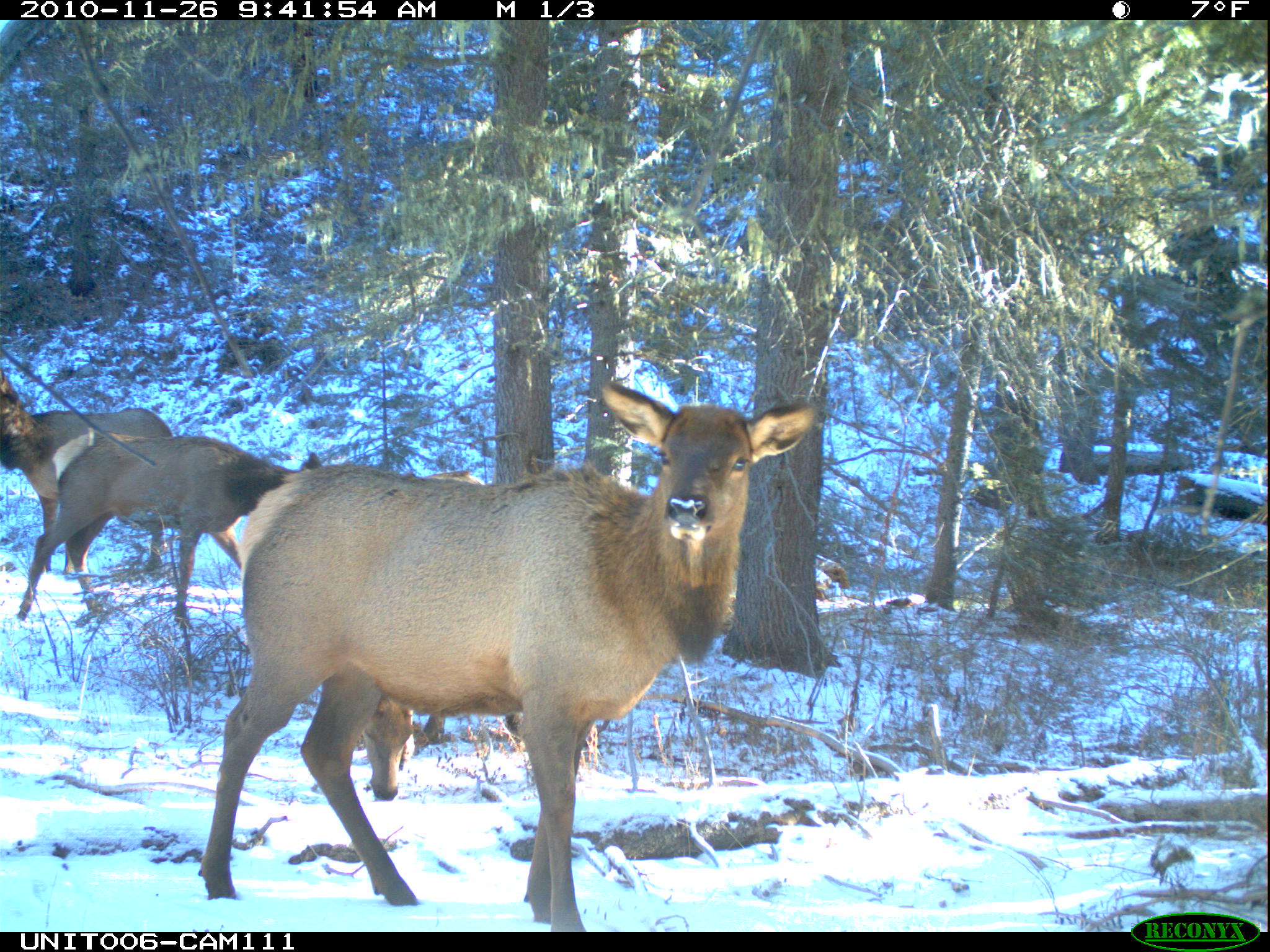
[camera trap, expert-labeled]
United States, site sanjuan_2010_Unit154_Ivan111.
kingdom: Animalia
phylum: Chordata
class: Mammalia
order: Artiodactyla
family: Cervidae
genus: Cervus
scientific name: Cervus elaphus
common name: red deer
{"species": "Cervus elaphus (red deer)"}